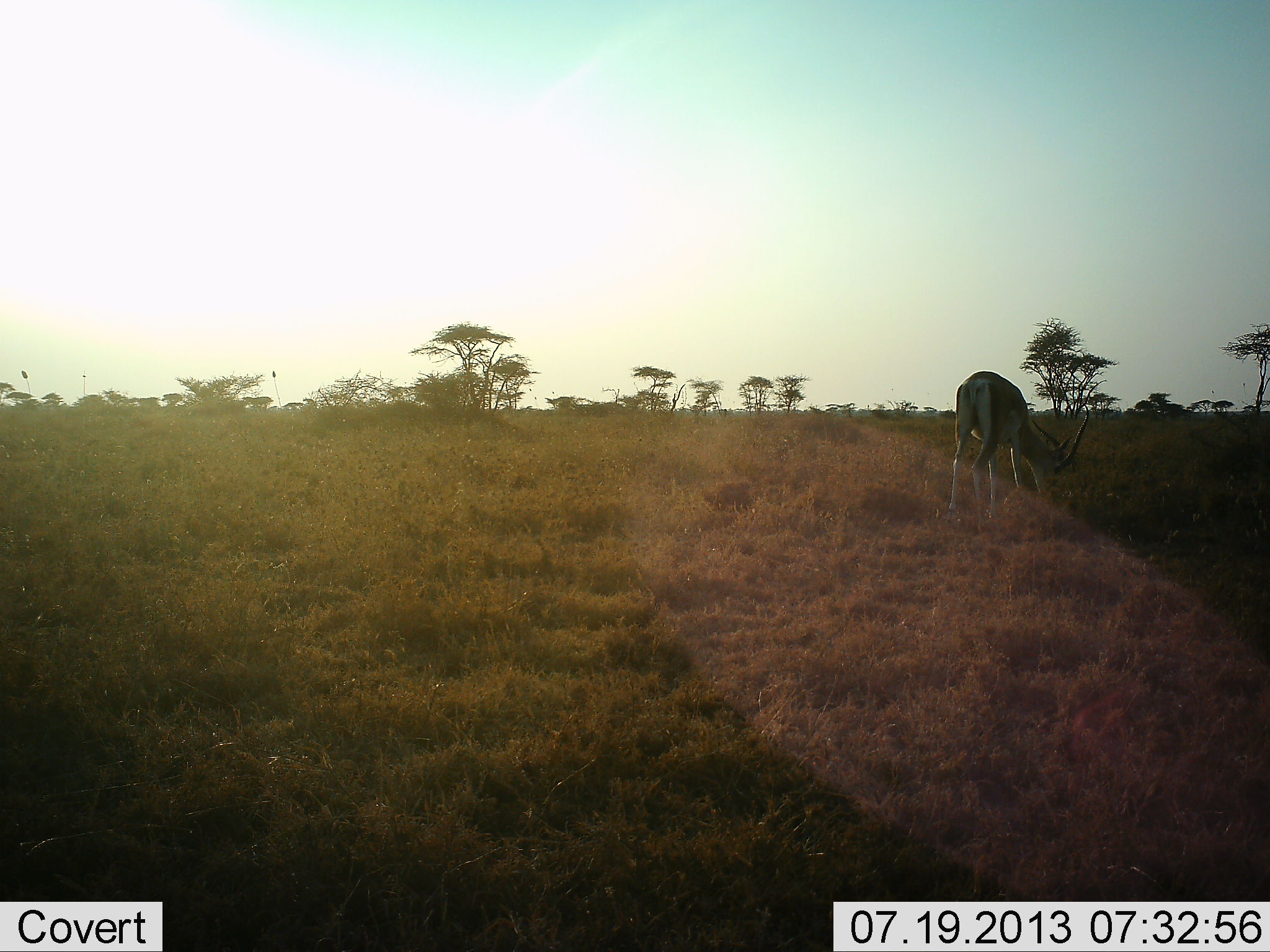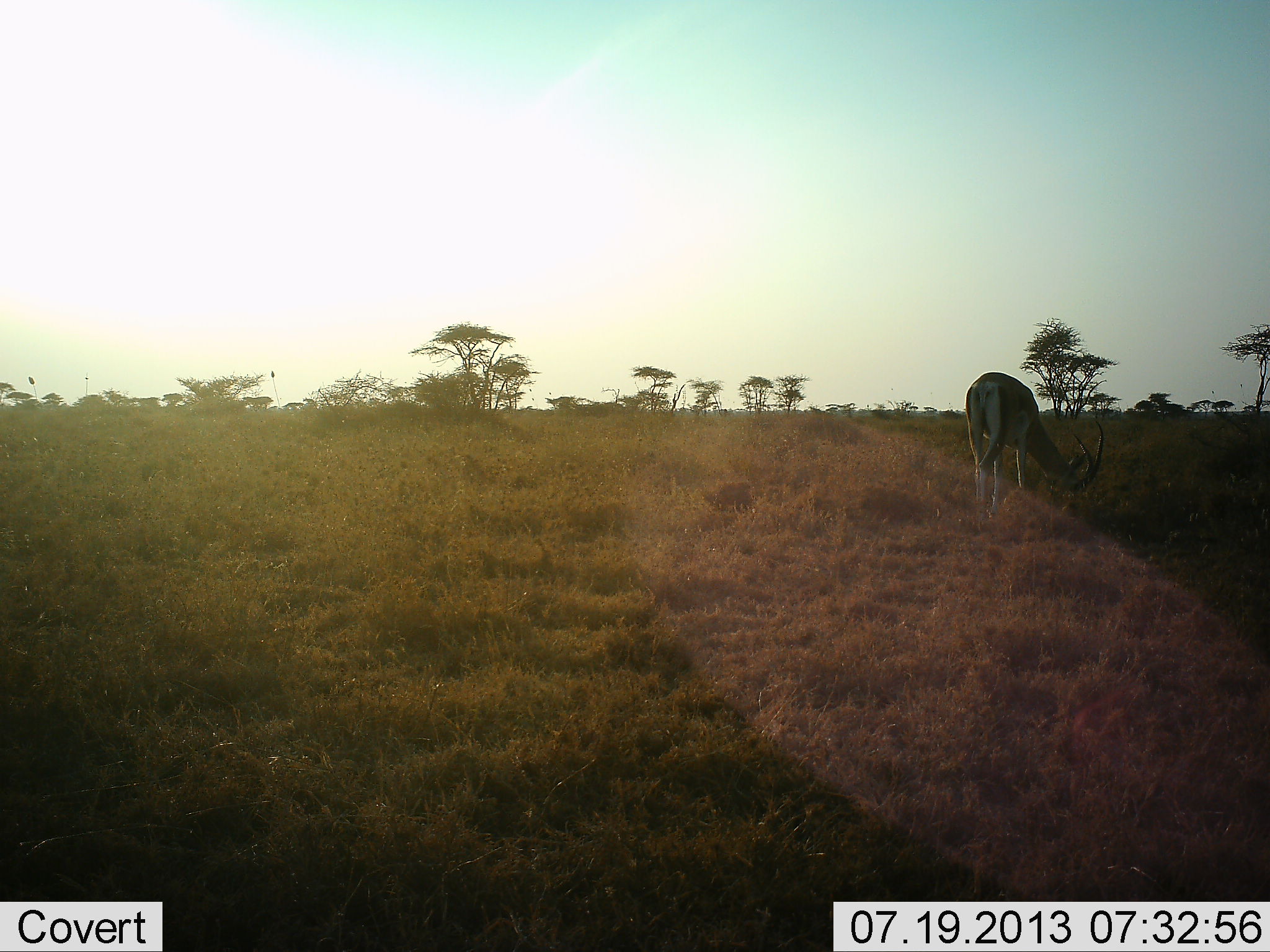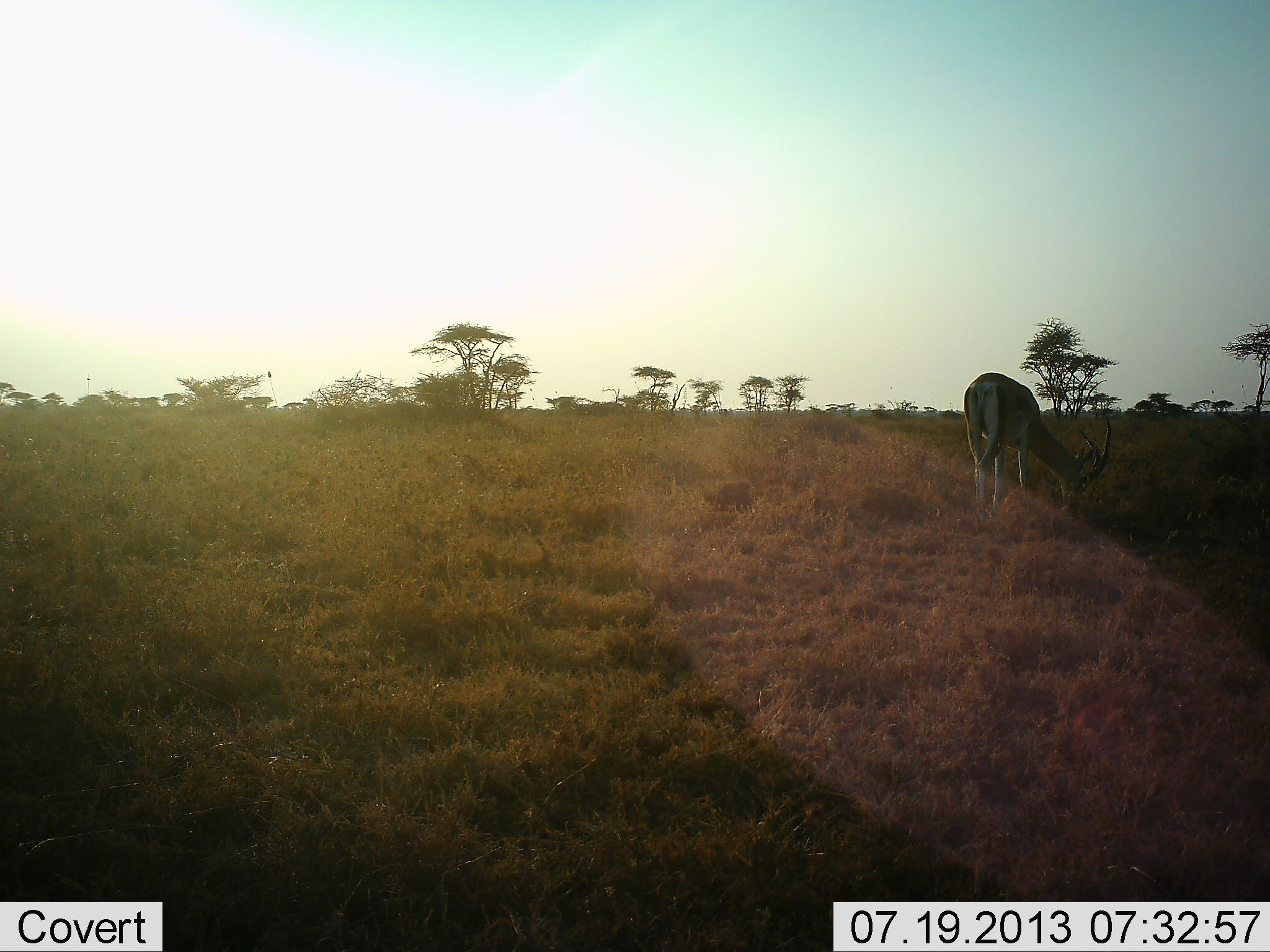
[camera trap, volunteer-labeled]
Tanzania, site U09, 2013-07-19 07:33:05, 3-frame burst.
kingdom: Animalia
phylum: Chordata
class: Mammalia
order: Artiodactyla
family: Bovidae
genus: Nanger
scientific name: Nanger granti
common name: grant's gazelle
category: gazellegrants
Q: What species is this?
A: Gazellegrants (grant's gazelle) (Nanger granti).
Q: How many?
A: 1.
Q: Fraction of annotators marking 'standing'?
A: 10%.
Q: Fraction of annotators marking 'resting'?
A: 0%.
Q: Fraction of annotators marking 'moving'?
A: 0%.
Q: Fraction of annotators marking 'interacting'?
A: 0%.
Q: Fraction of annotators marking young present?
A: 0%.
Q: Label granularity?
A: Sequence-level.